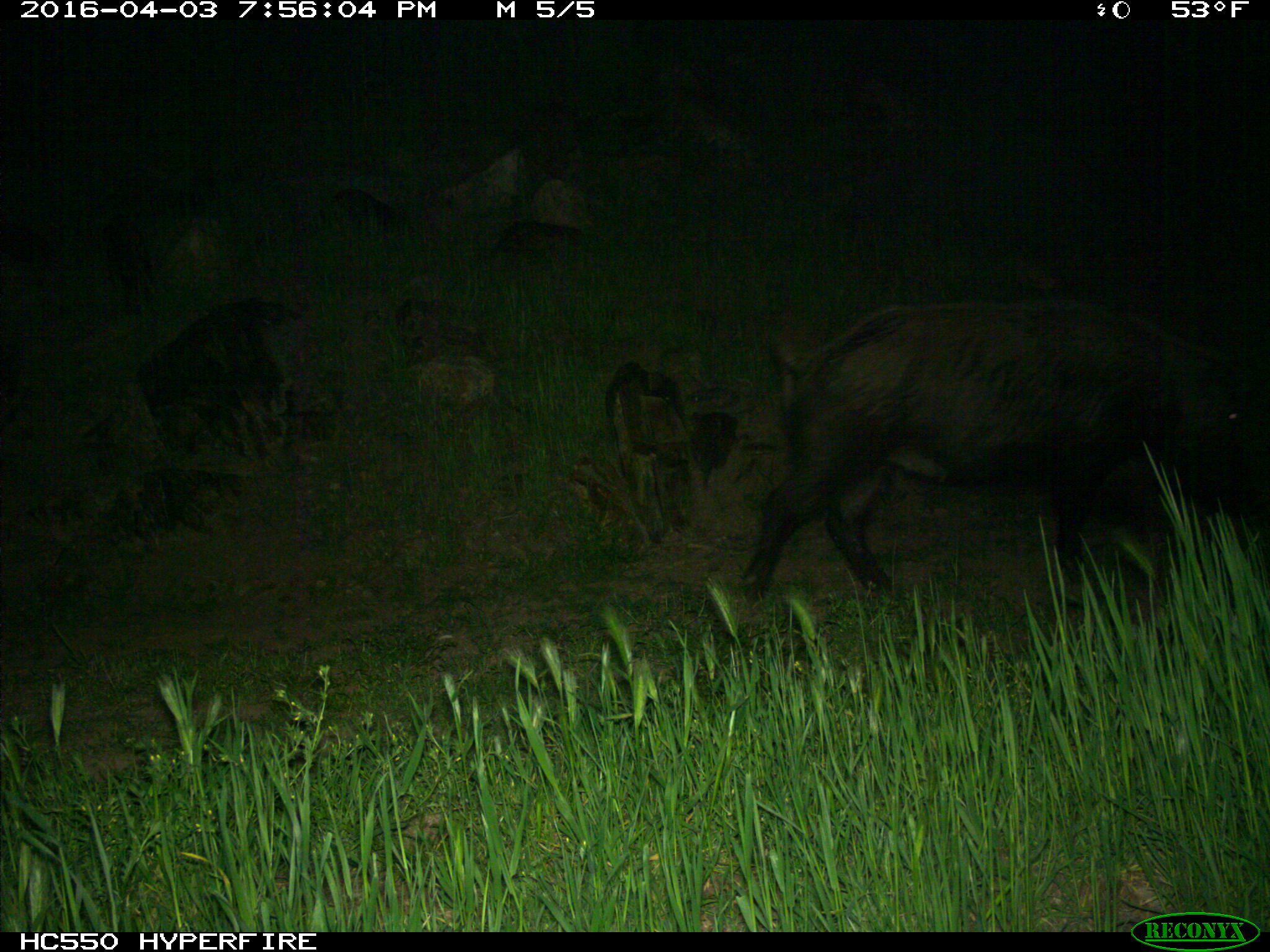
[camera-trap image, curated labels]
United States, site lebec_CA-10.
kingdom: Animalia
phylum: Chordata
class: Mammalia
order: Artiodactyla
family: Suidae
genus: Sus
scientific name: Sus scrofa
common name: wild boar